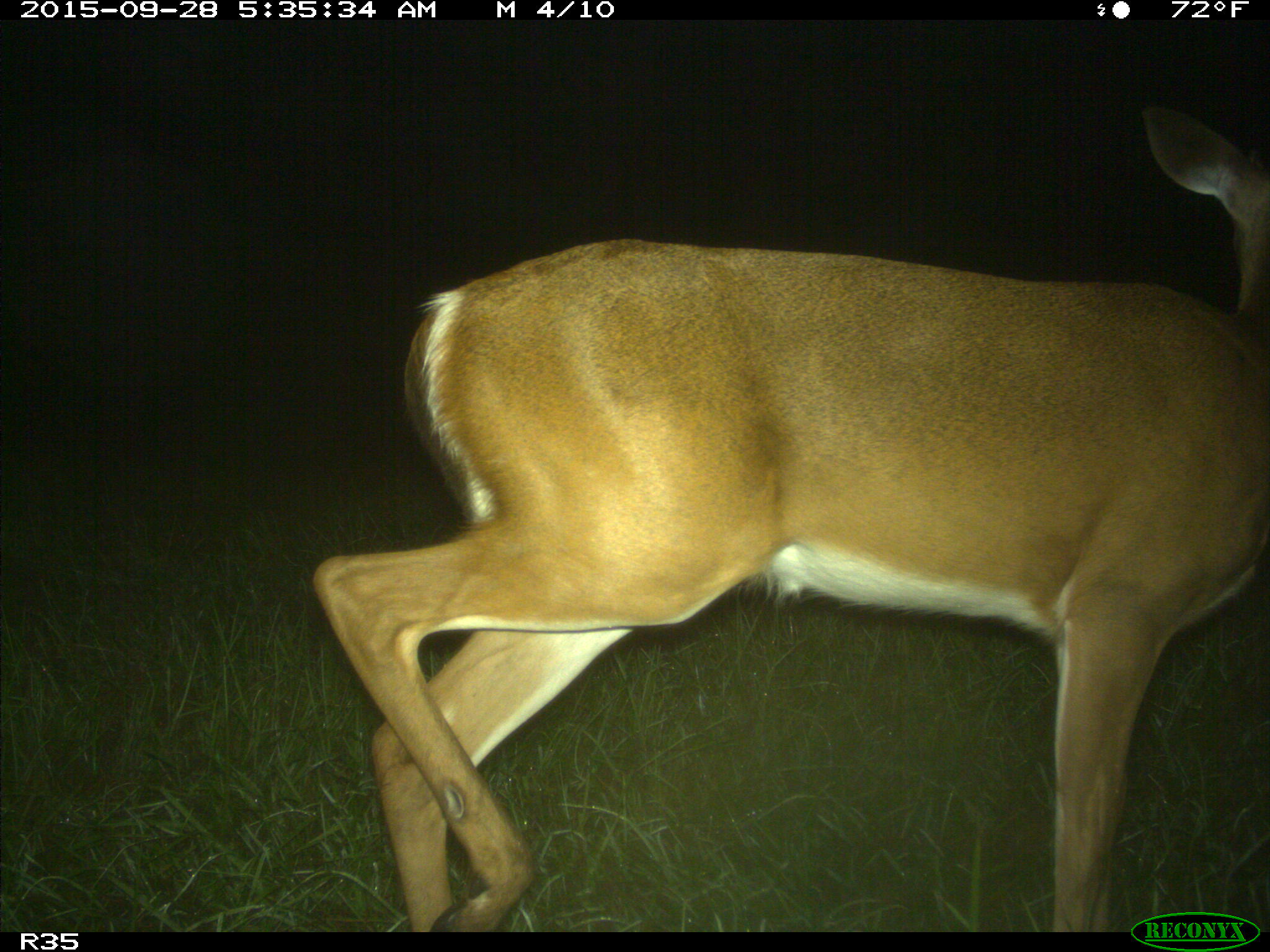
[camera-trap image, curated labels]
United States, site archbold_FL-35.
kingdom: Animalia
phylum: Chordata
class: Mammalia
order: Artiodactyla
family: Cervidae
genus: Odocoileus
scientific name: Odocoileus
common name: deer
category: unidentified deer